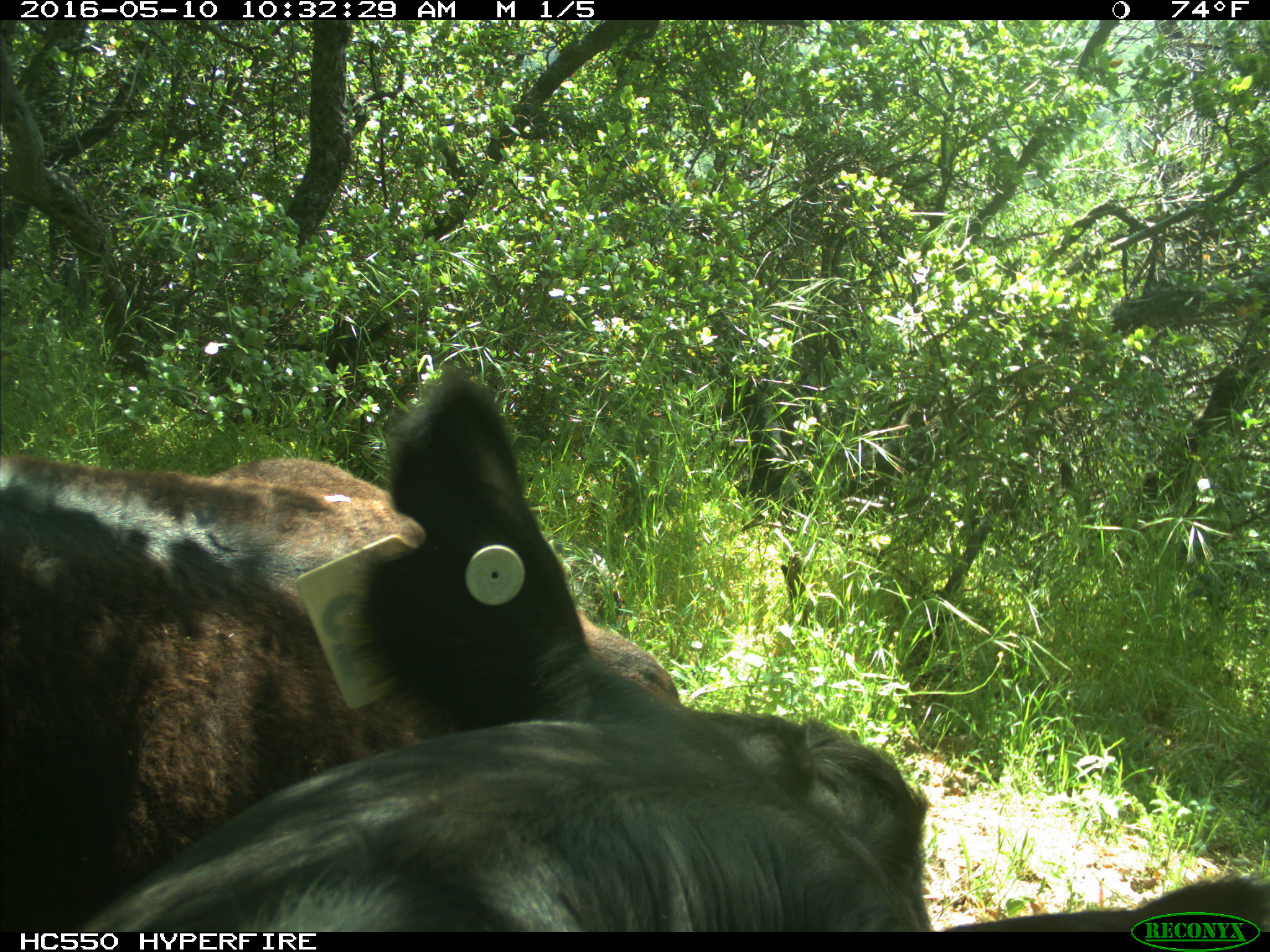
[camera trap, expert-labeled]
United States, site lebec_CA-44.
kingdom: Animalia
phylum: Chordata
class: Mammalia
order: Artiodactyla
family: Bovidae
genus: Bos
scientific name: Bos taurus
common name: domestic cow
Bos taurus (domestic cow).